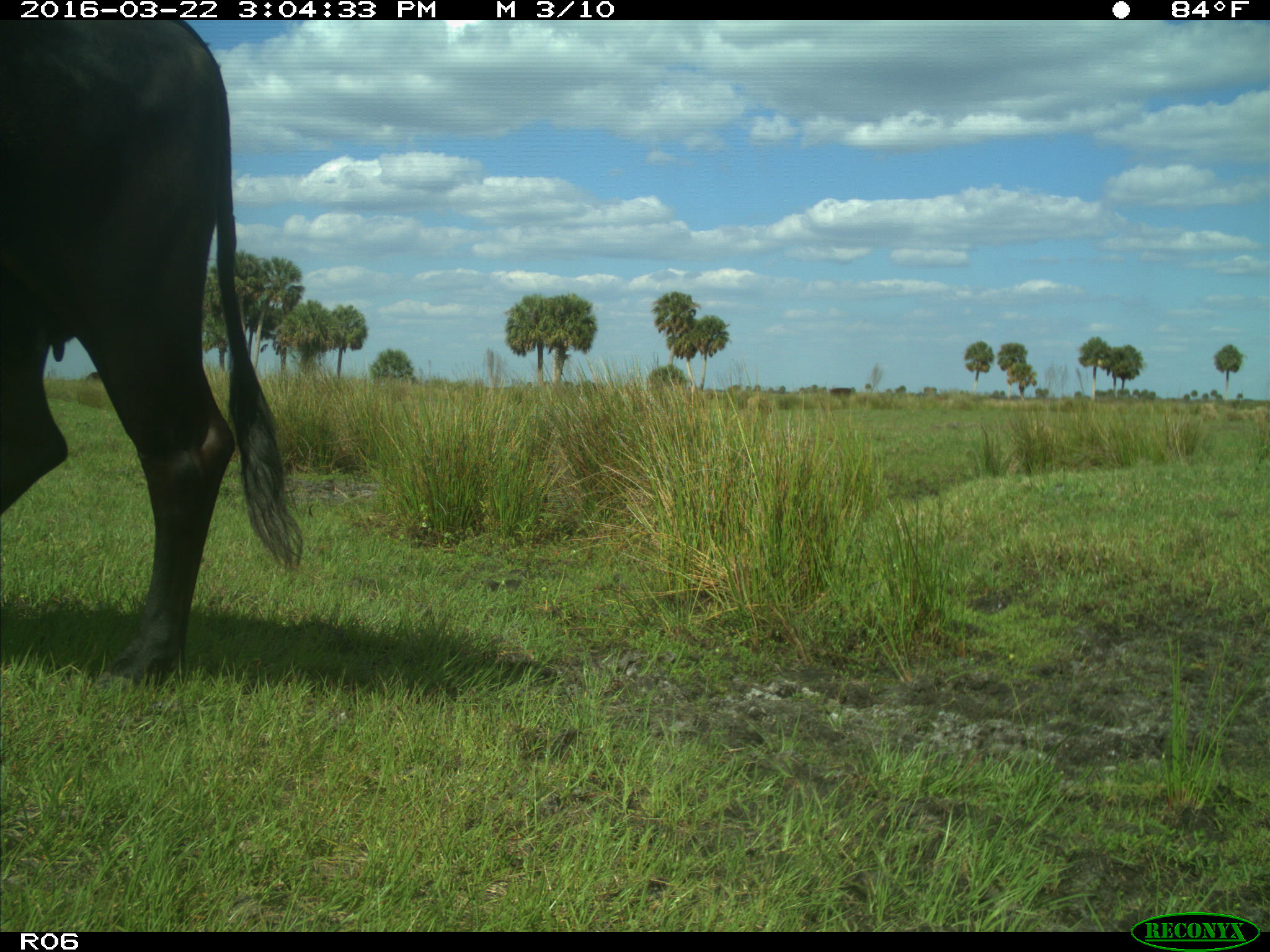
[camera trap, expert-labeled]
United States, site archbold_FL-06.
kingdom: Animalia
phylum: Chordata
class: Mammalia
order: Artiodactyla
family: Bovidae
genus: Bos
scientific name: Bos taurus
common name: domestic cow